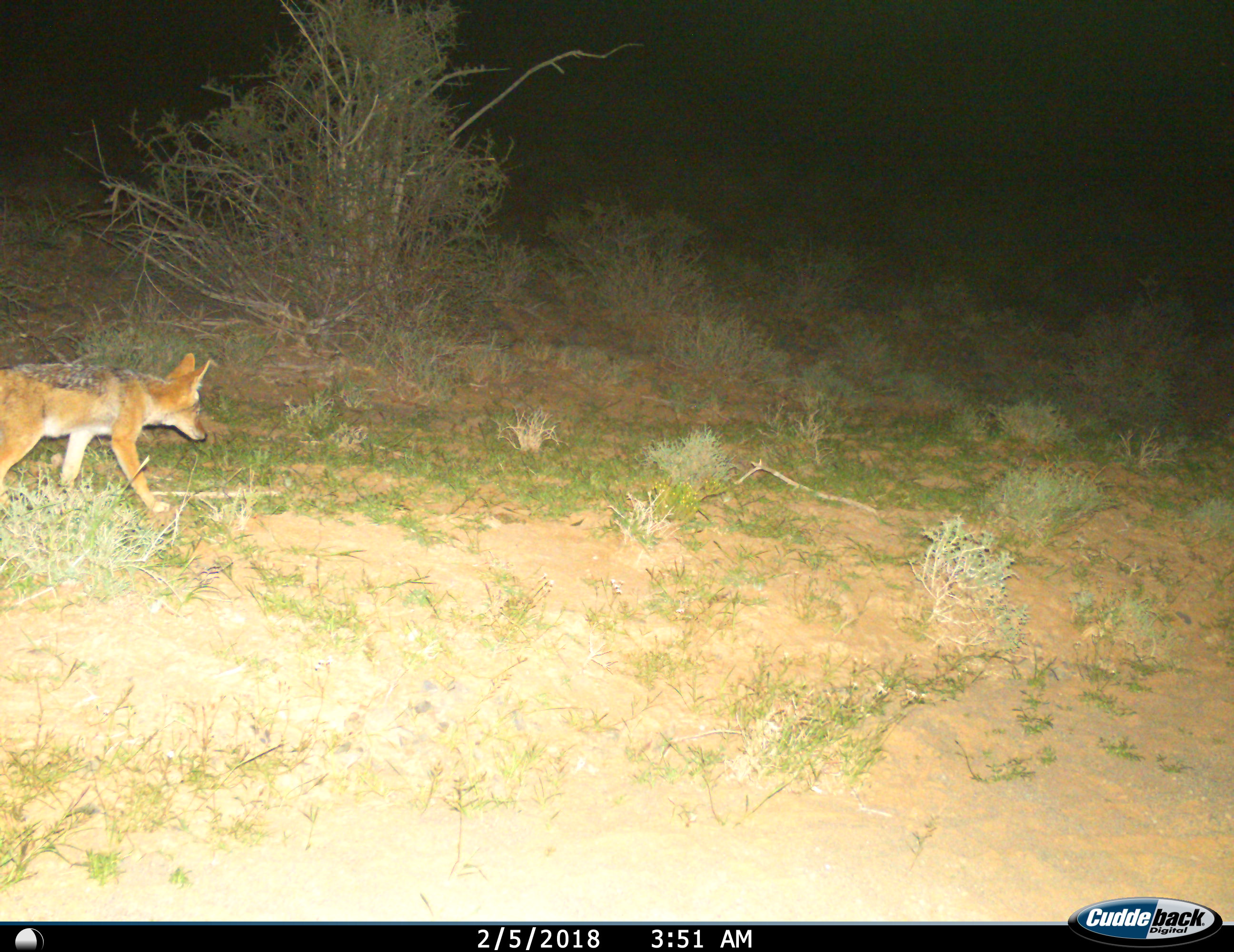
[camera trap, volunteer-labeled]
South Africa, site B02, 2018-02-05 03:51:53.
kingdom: Animalia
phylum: Chordata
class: Mammalia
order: Carnivora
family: Canidae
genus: Lupulella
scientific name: Lupulella mesomelas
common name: black-backed jackal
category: jackalblackbacked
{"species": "jackalblackbacked (black-backed jackal) (Lupulella mesomelas)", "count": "1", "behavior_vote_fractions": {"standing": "22%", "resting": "0%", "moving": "89%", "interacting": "0%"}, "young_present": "0%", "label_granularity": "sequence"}